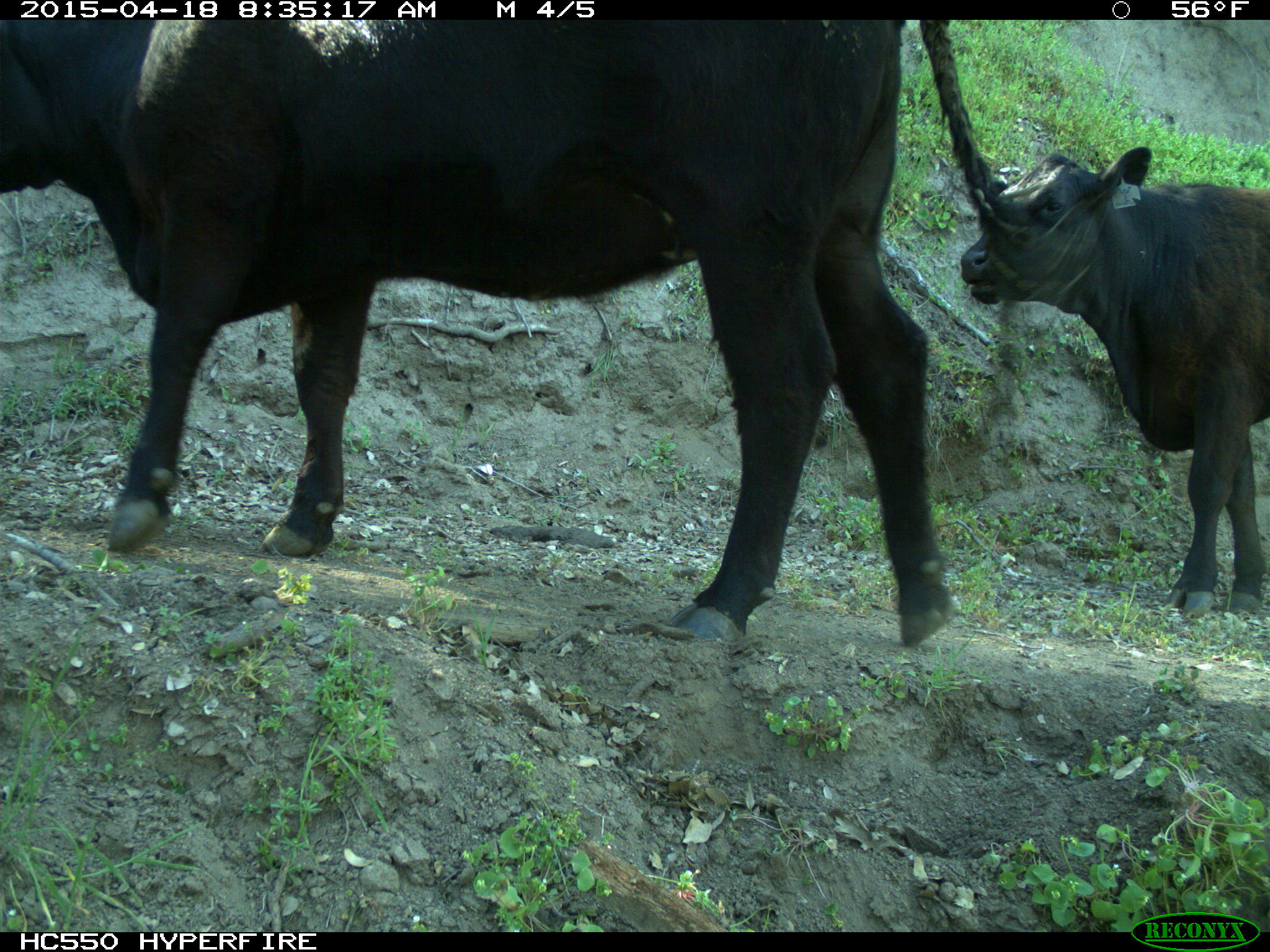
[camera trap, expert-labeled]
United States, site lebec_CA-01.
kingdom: Animalia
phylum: Chordata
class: Mammalia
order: Artiodactyla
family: Bovidae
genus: Bos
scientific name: Bos taurus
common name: domestic cow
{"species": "Bos taurus (domestic cow)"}